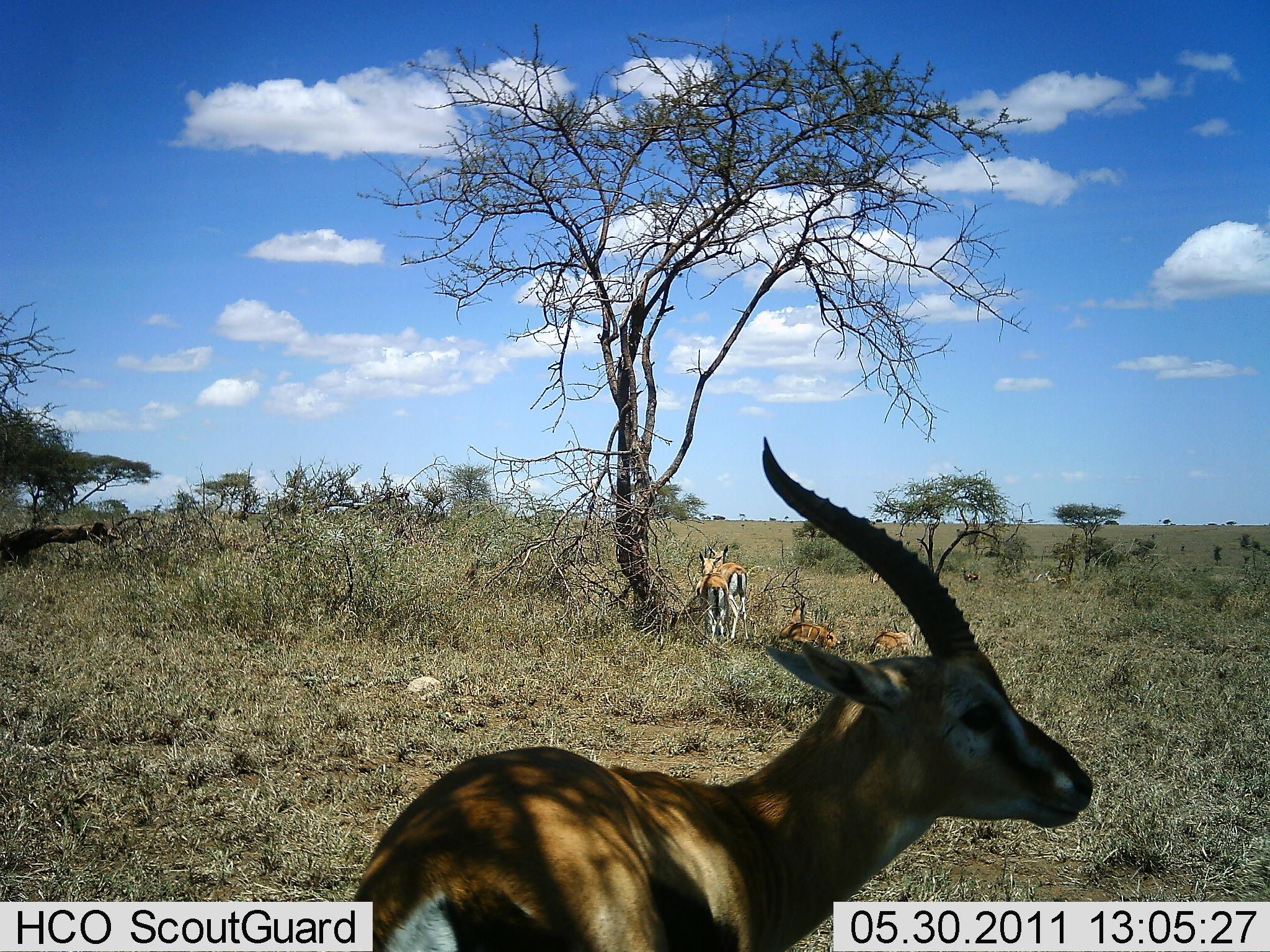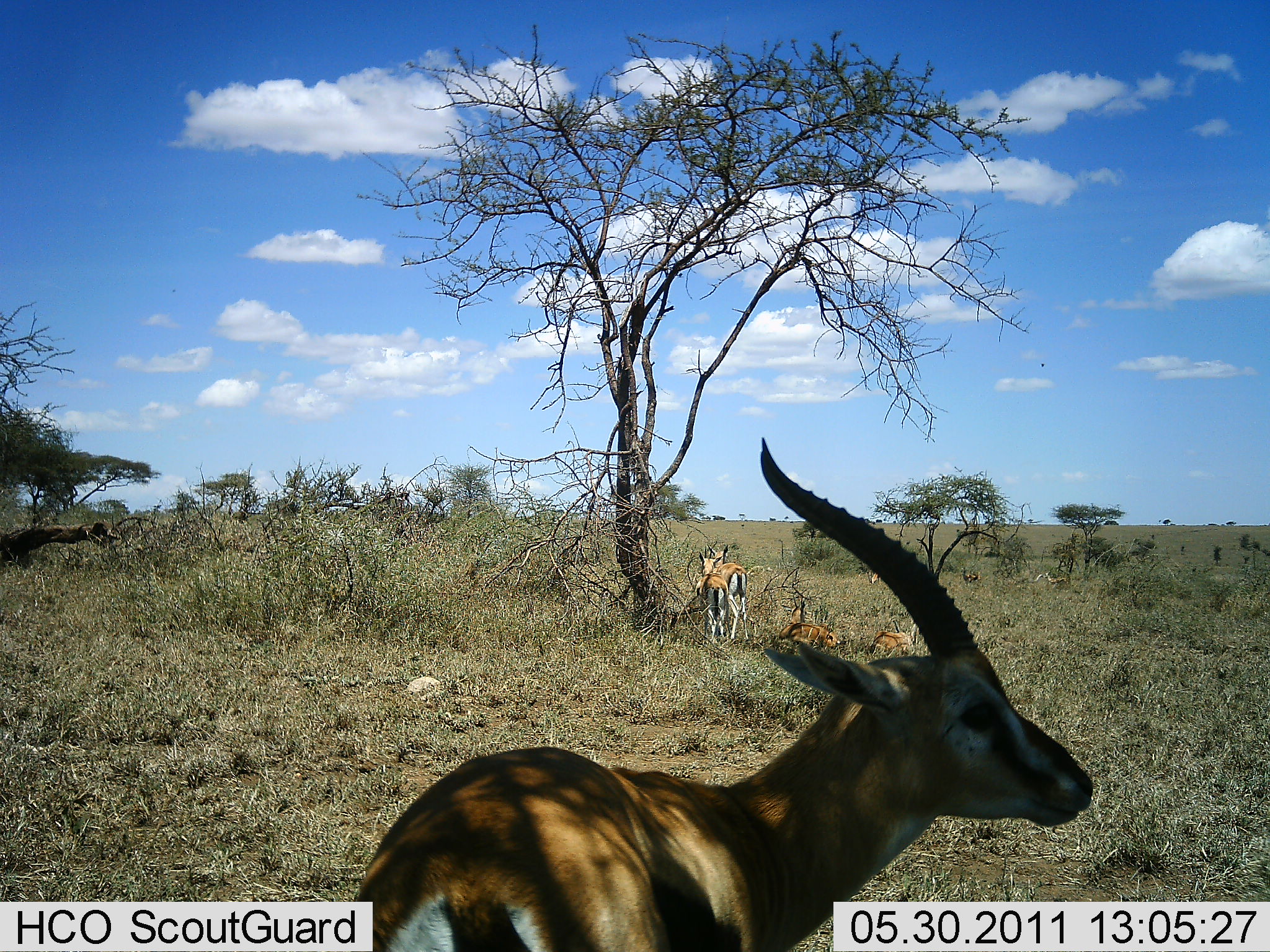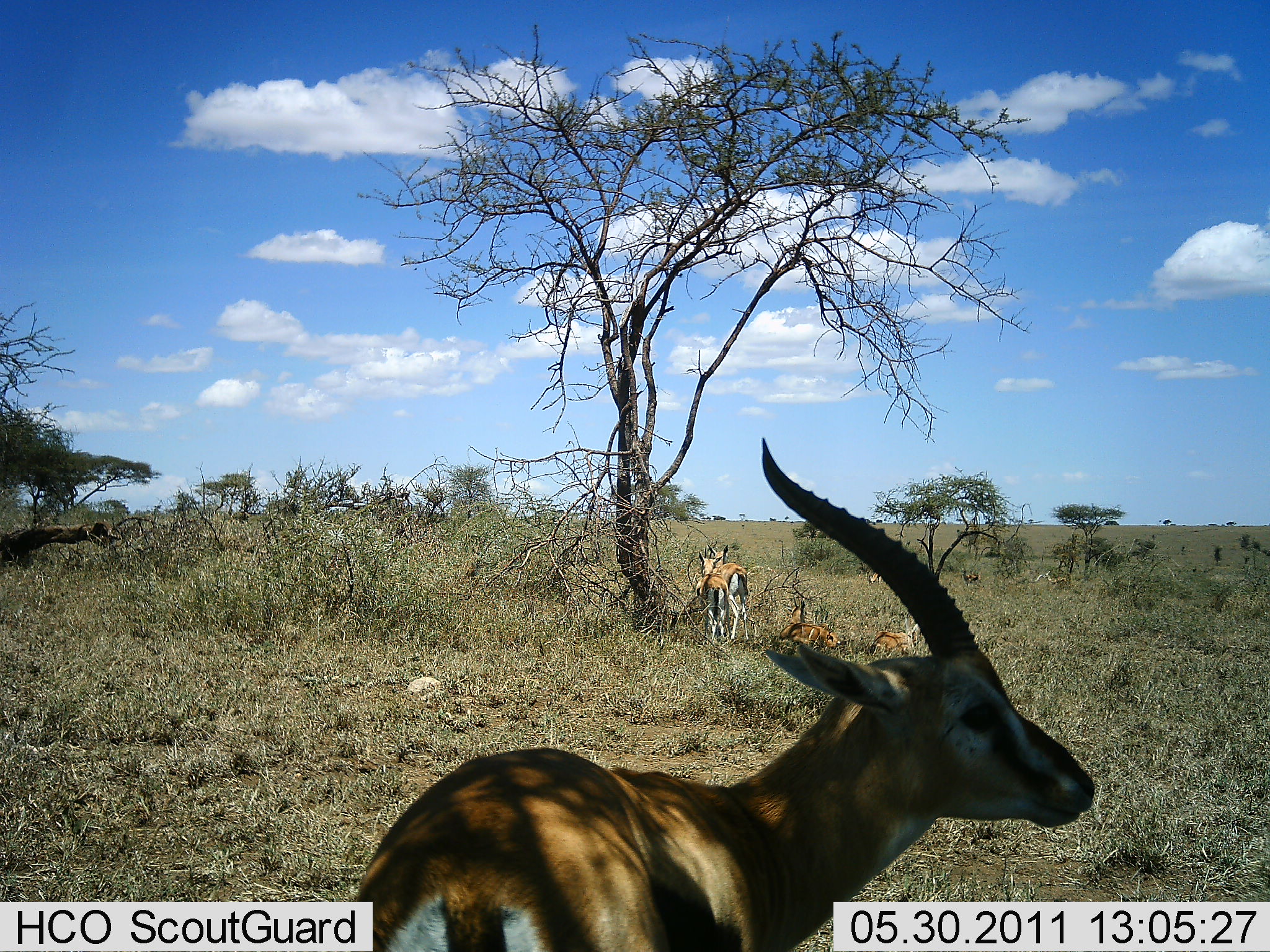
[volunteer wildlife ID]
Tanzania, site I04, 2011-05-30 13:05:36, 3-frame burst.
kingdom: Animalia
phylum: Chordata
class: Mammalia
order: Artiodactyla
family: Bovidae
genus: Eudorcas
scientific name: Eudorcas thomsonii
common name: thomson's gazelle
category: gazellethomsons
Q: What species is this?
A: Gazellethomsons (thomson's gazelle) (Eudorcas thomsonii).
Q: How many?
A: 4.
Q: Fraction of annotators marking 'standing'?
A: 82%.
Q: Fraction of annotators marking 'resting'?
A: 73%.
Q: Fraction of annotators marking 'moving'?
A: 0%.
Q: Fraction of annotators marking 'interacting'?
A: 0%.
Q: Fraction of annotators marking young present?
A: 0%.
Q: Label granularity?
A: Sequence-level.